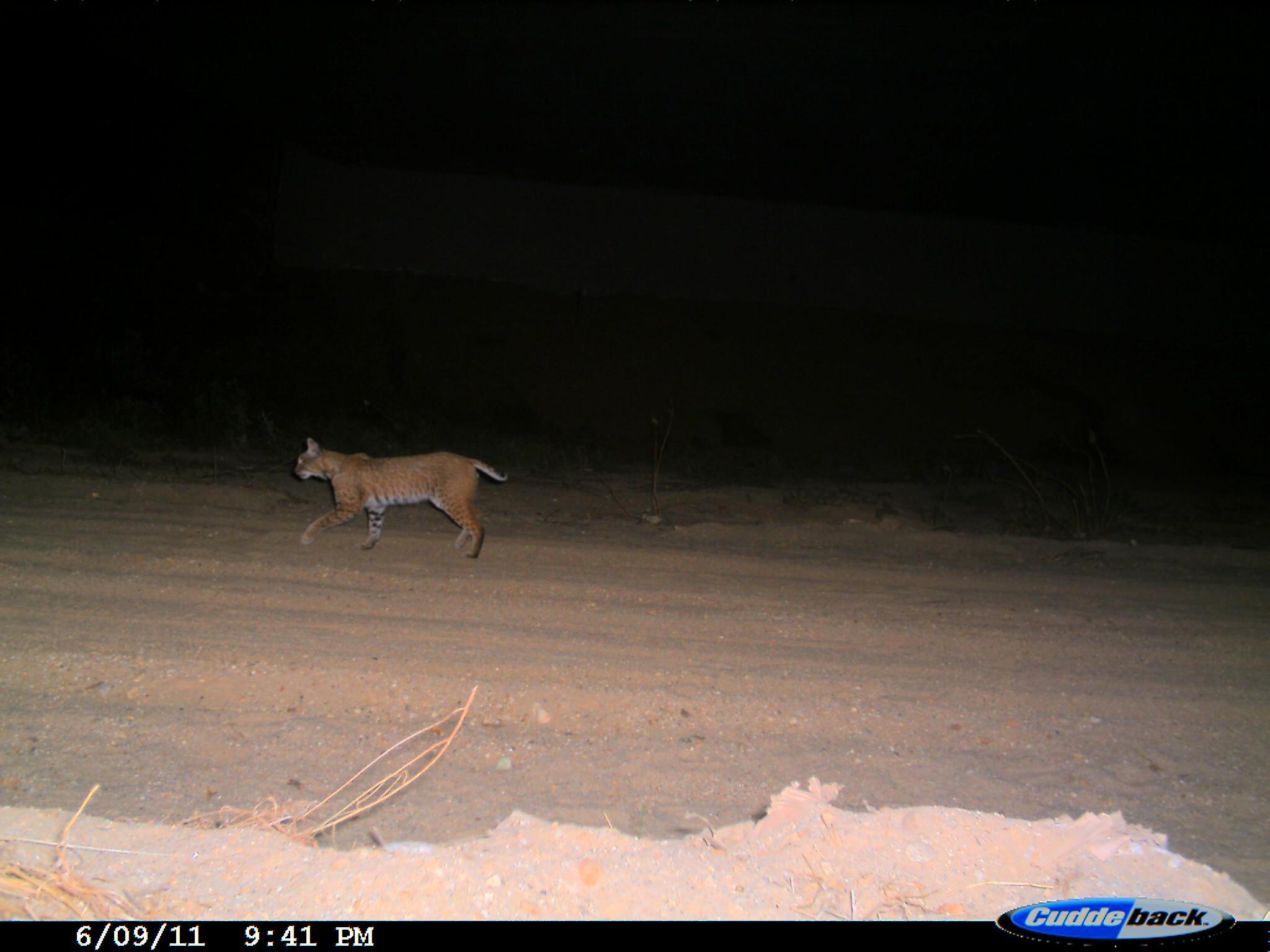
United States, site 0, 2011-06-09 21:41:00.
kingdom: Animalia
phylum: Chordata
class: Mammalia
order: Carnivora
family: Felidae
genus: Lynx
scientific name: Lynx rufus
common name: bobcat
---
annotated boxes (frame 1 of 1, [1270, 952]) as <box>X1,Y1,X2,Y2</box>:
bobcat: <box>289,425,518,568</box>